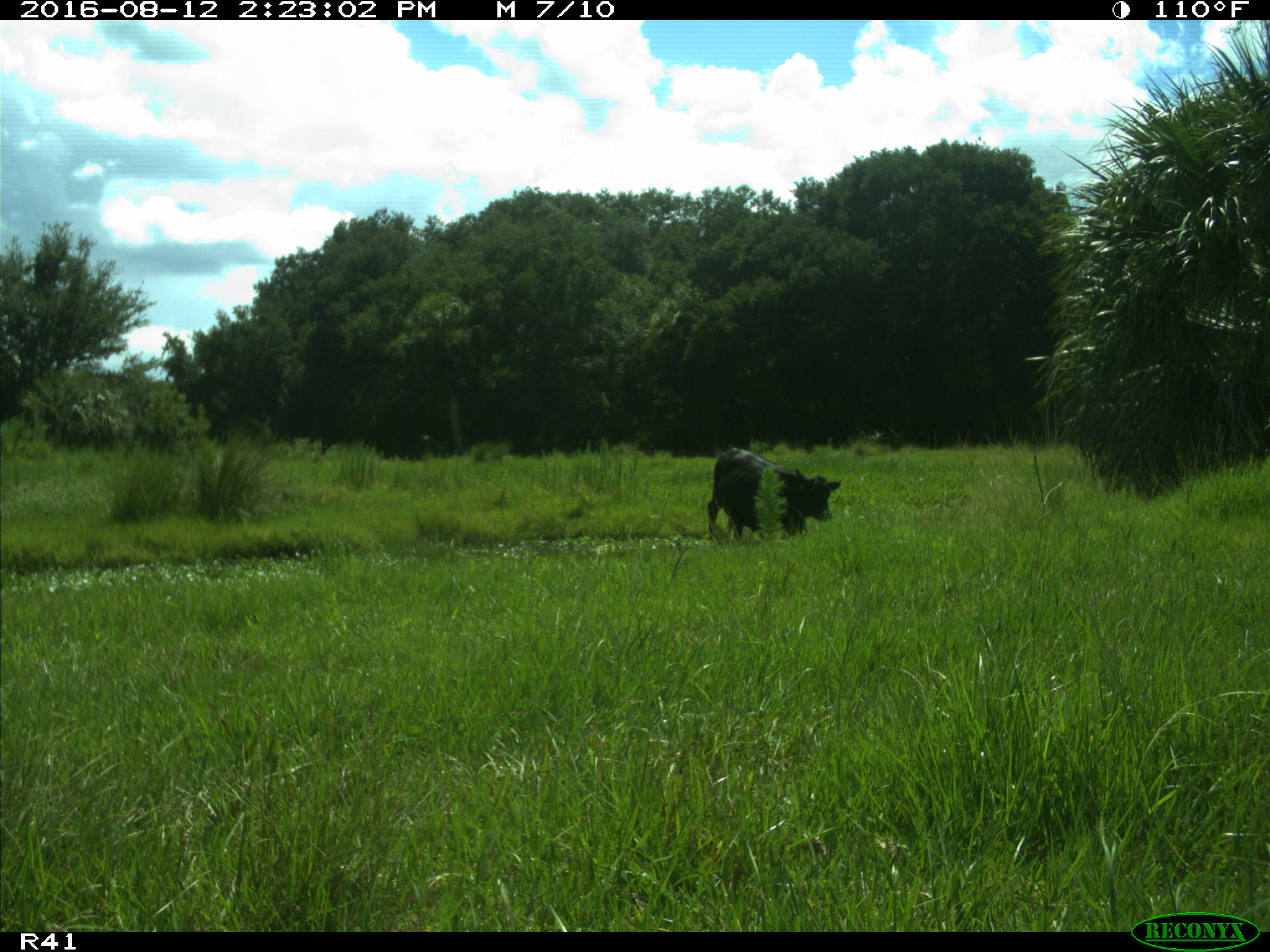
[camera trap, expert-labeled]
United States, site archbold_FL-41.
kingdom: Animalia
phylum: Chordata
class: Mammalia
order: Artiodactyla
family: Bovidae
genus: Bos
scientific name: Bos taurus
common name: domestic cow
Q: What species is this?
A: Bos taurus (domestic cow).